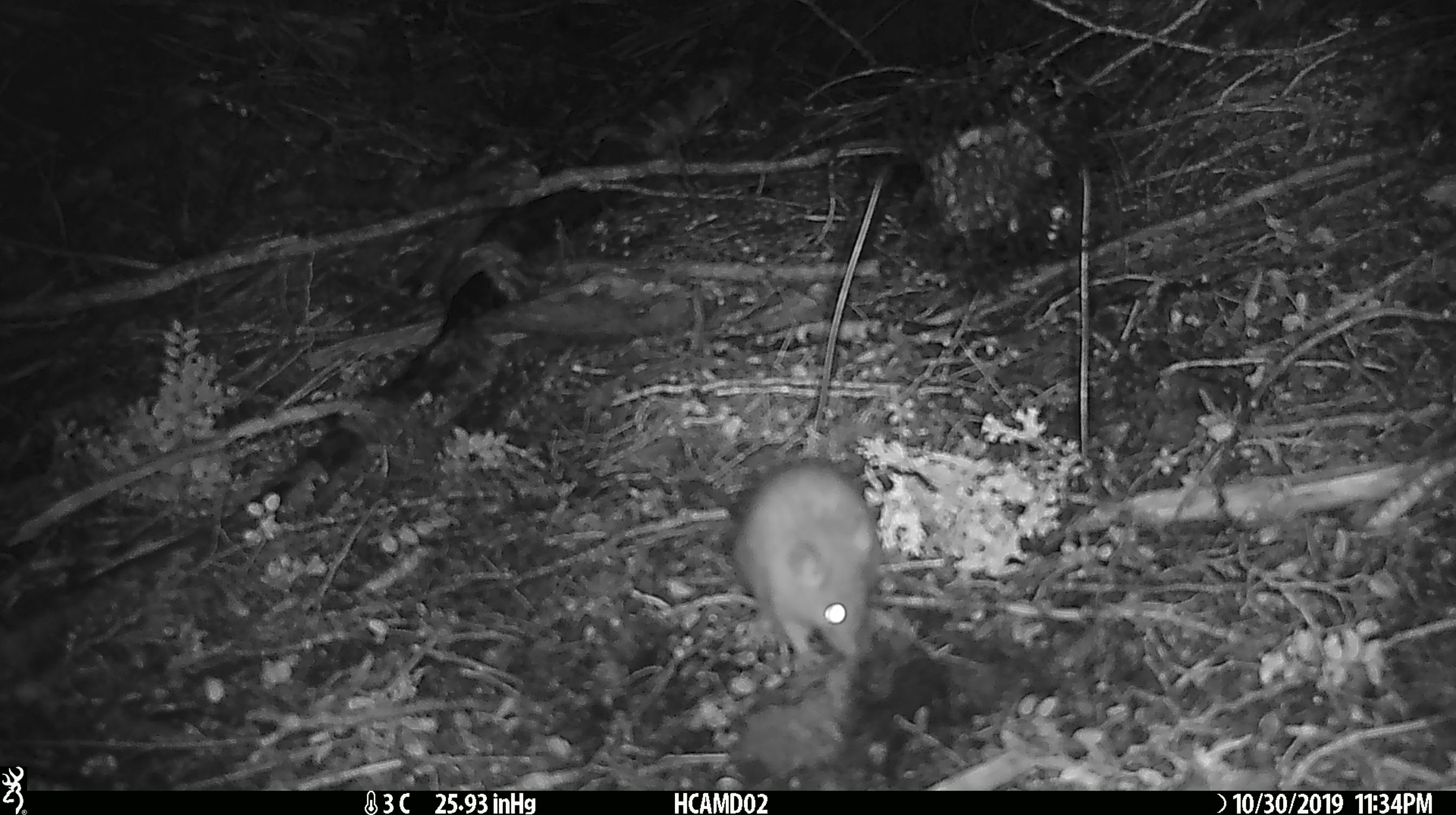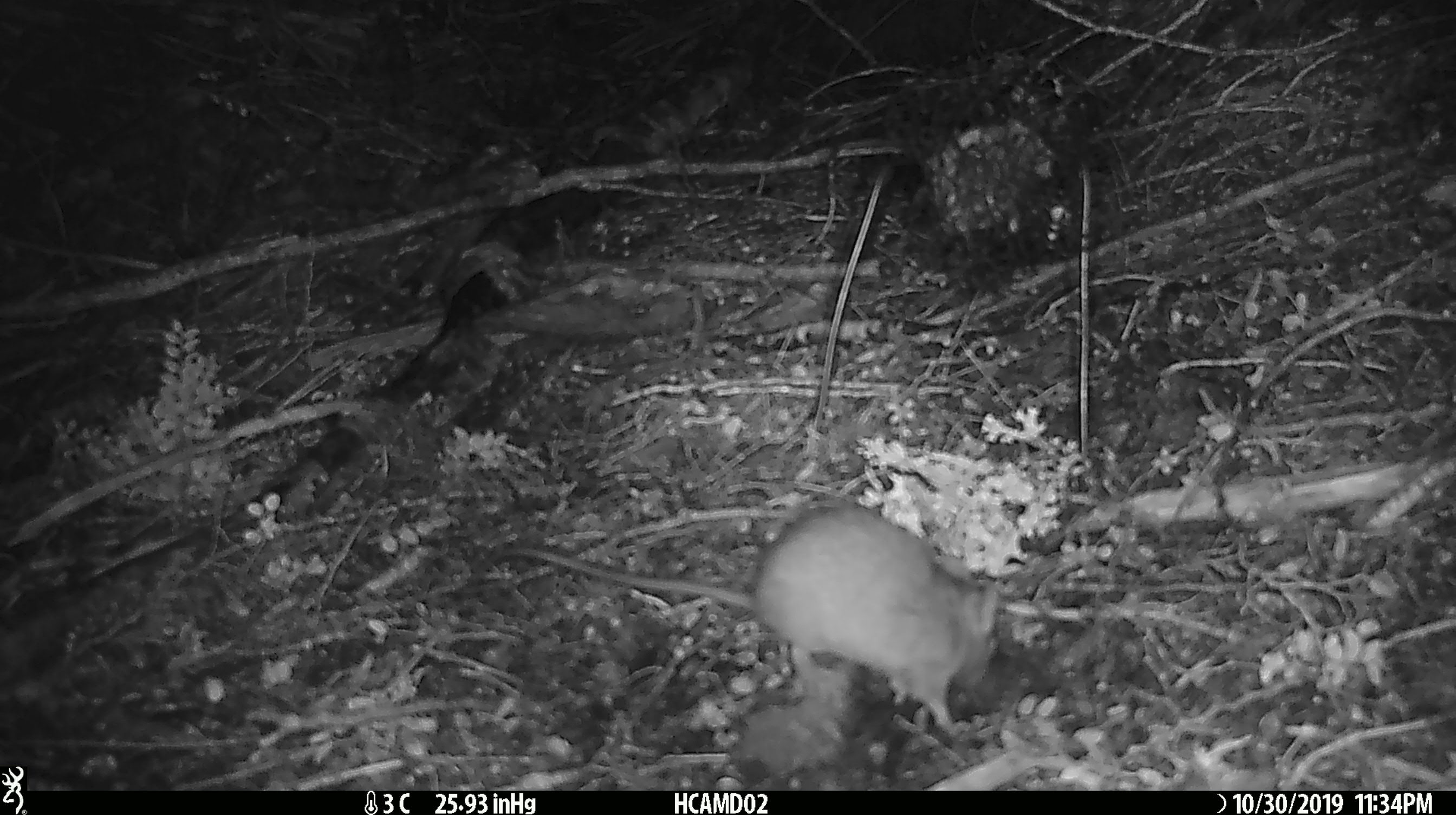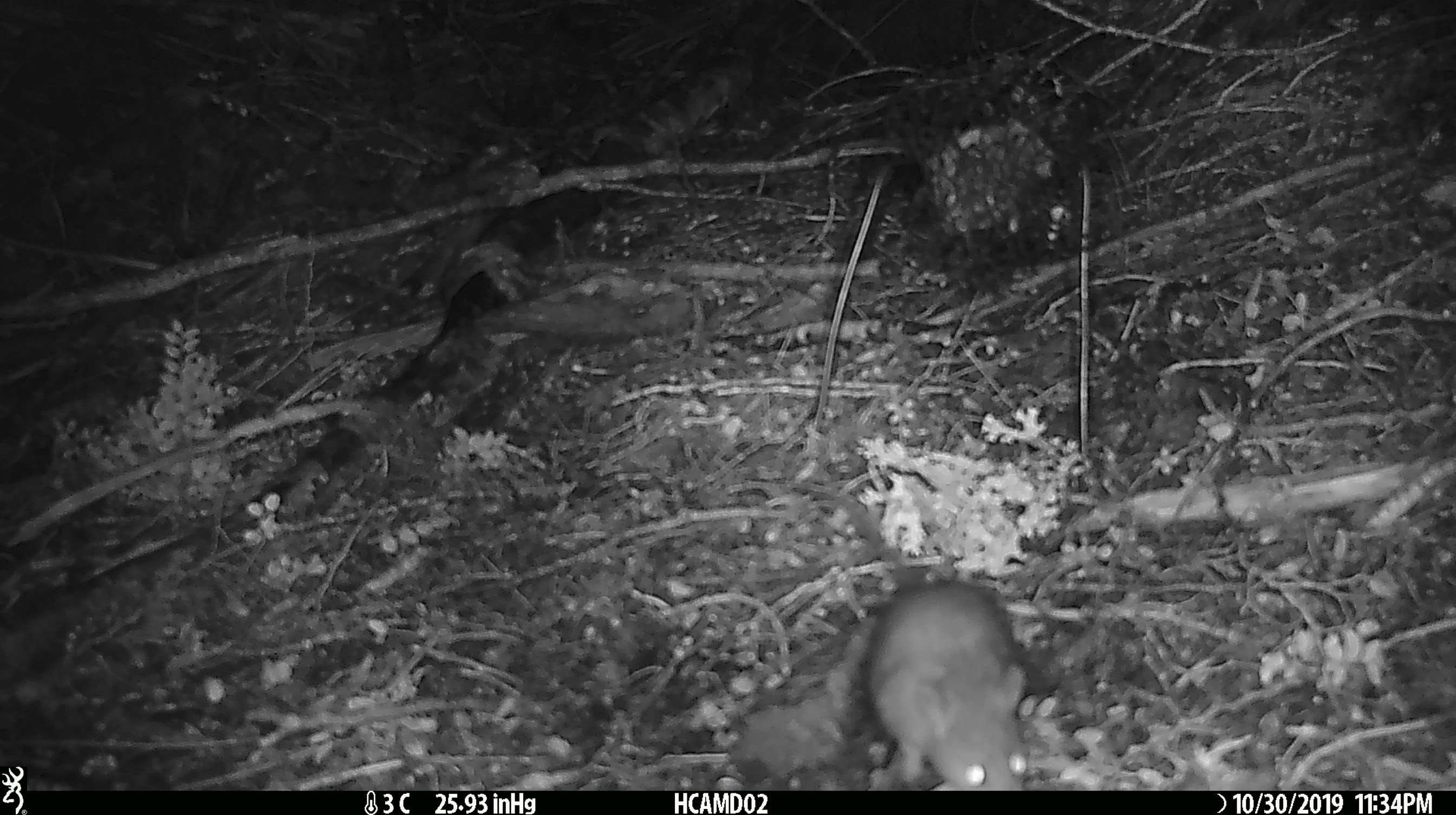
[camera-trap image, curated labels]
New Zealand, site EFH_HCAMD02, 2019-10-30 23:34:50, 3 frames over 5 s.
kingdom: Animalia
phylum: Chordata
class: Mammalia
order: Rodentia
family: Muridae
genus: Rattus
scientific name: Rattus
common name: rat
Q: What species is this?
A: Rat (Rattus).